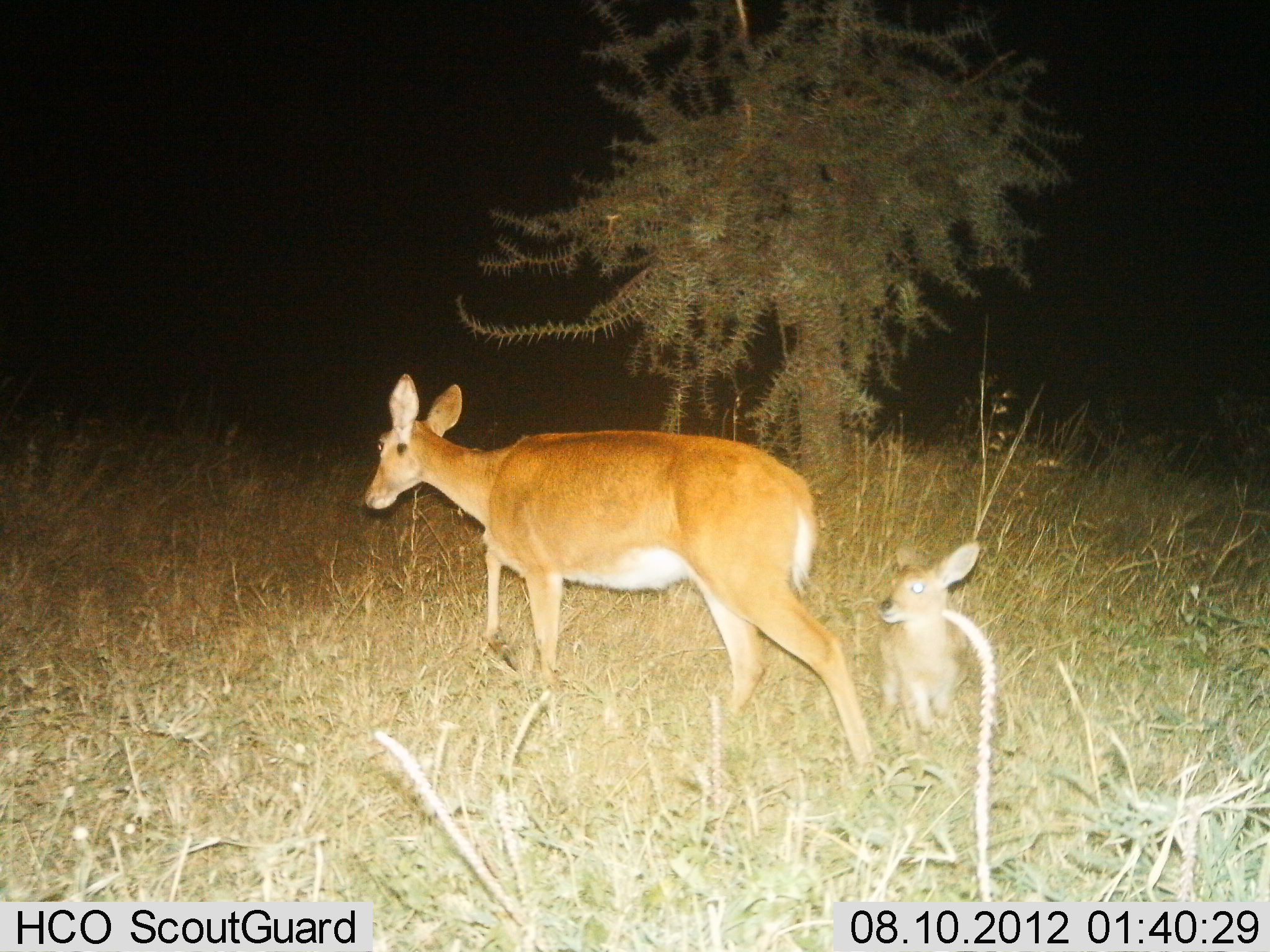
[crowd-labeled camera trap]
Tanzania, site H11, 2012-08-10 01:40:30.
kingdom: Animalia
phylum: Chordata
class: Mammalia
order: Artiodactyla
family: Bovidae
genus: Redunca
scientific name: Redunca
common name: reedbuck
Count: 2.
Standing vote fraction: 70%.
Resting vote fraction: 30%.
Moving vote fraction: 50%.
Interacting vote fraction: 0%.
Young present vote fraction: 80%.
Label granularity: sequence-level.